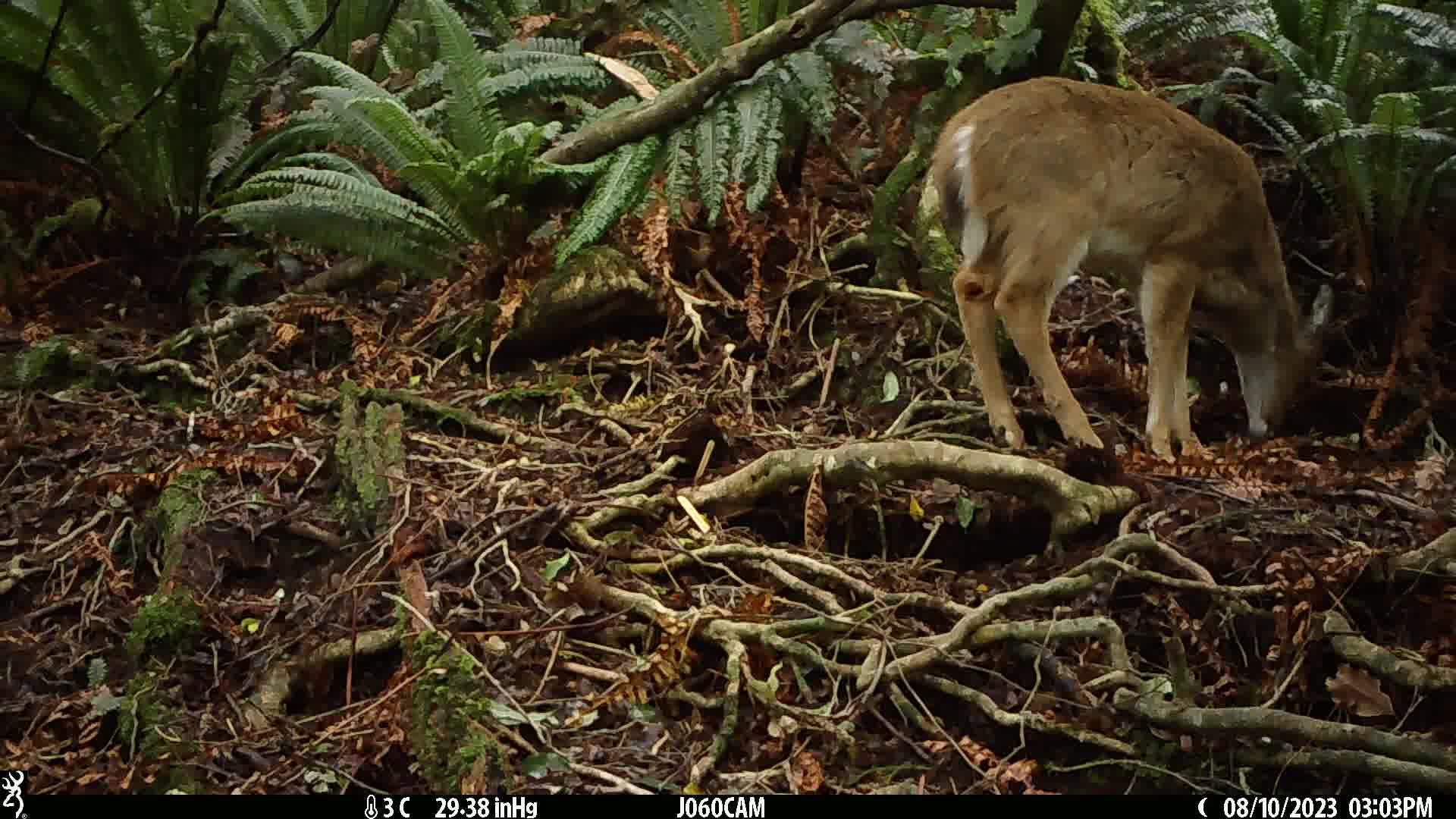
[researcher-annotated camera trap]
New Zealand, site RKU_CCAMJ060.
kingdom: Animalia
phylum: Chordata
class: Mammalia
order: Artiodactyla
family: Cervidae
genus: Odocoileus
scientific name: Odocoileus virginianus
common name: white-tailed deer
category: white tailed deer